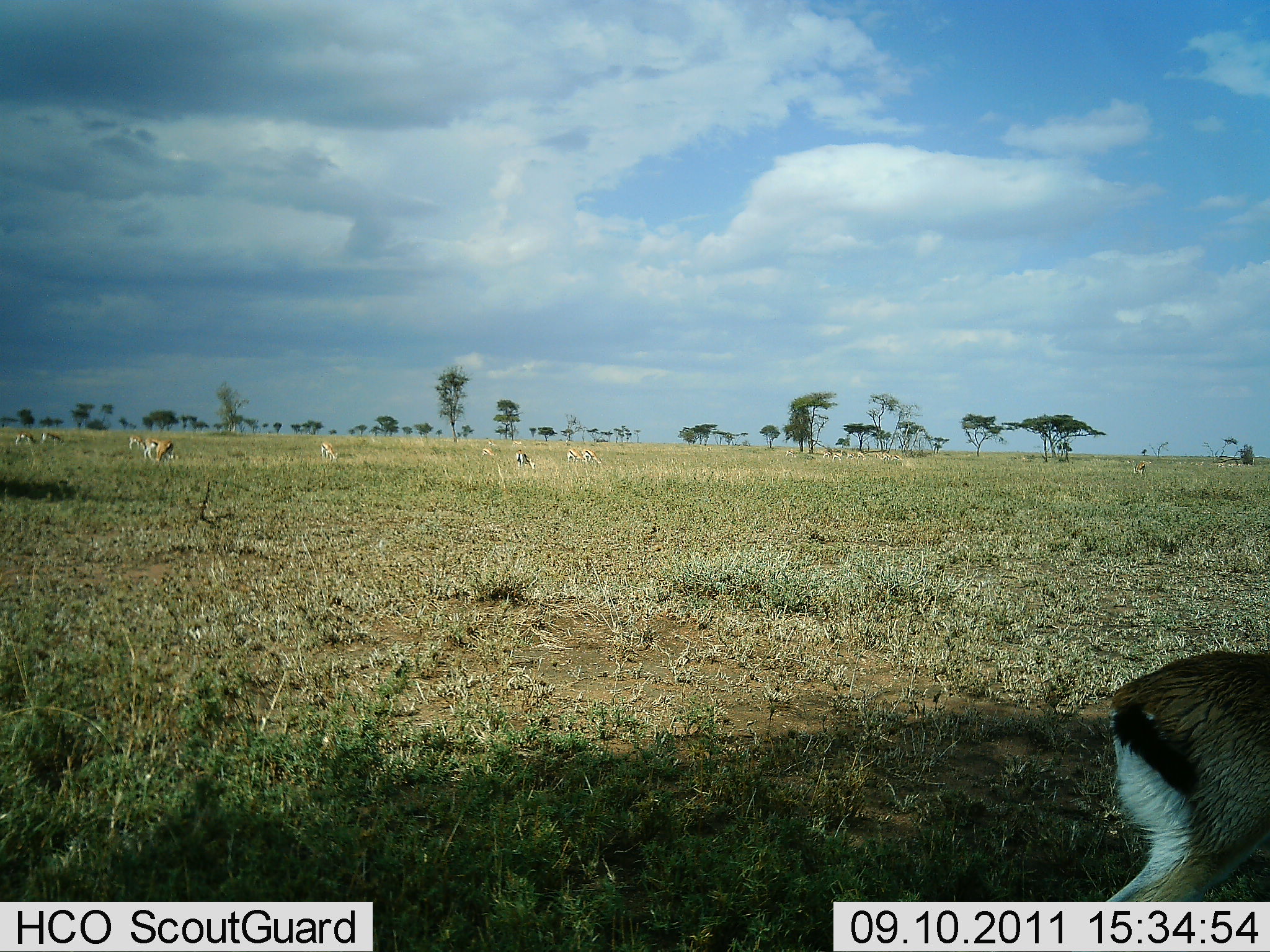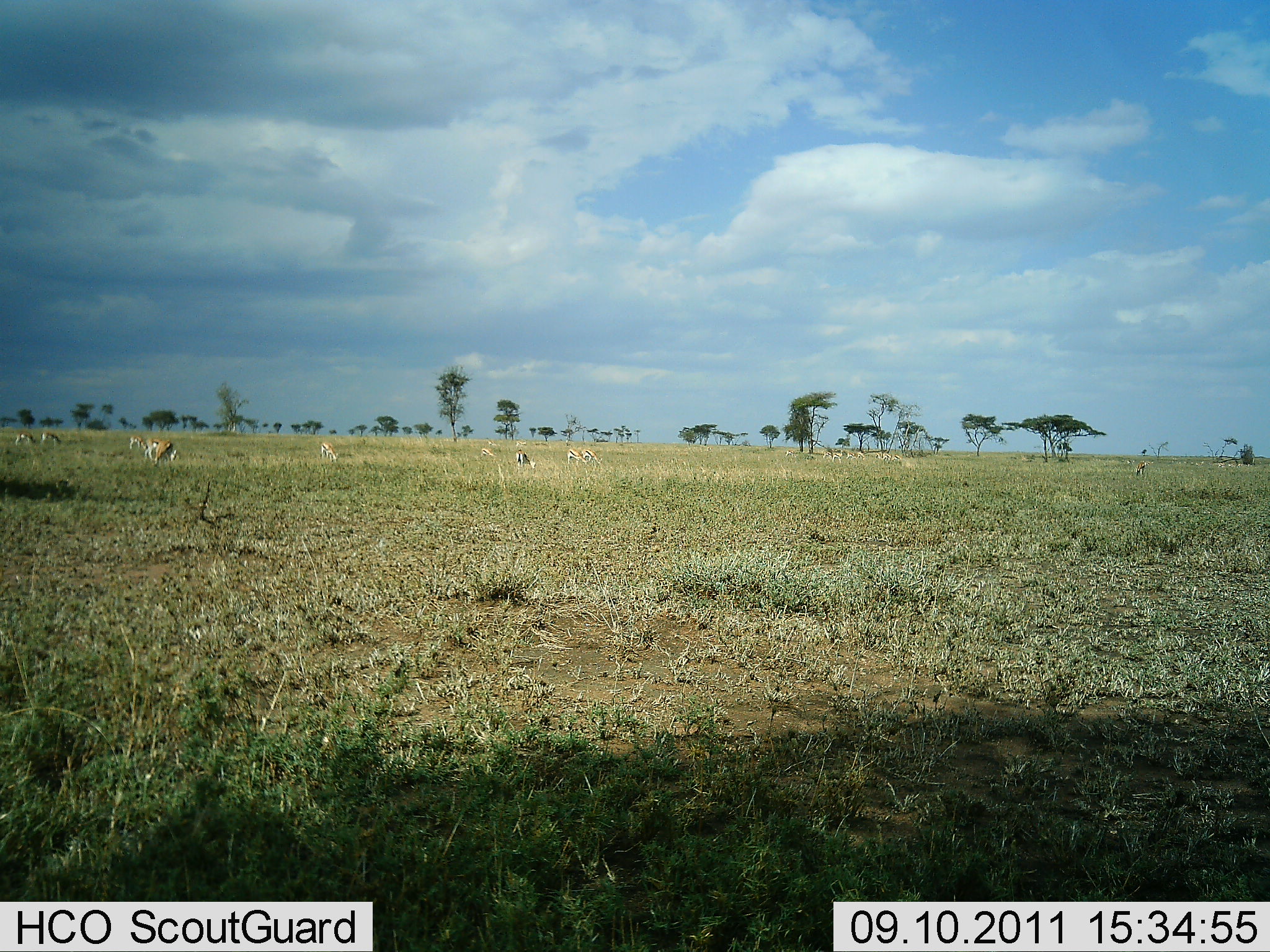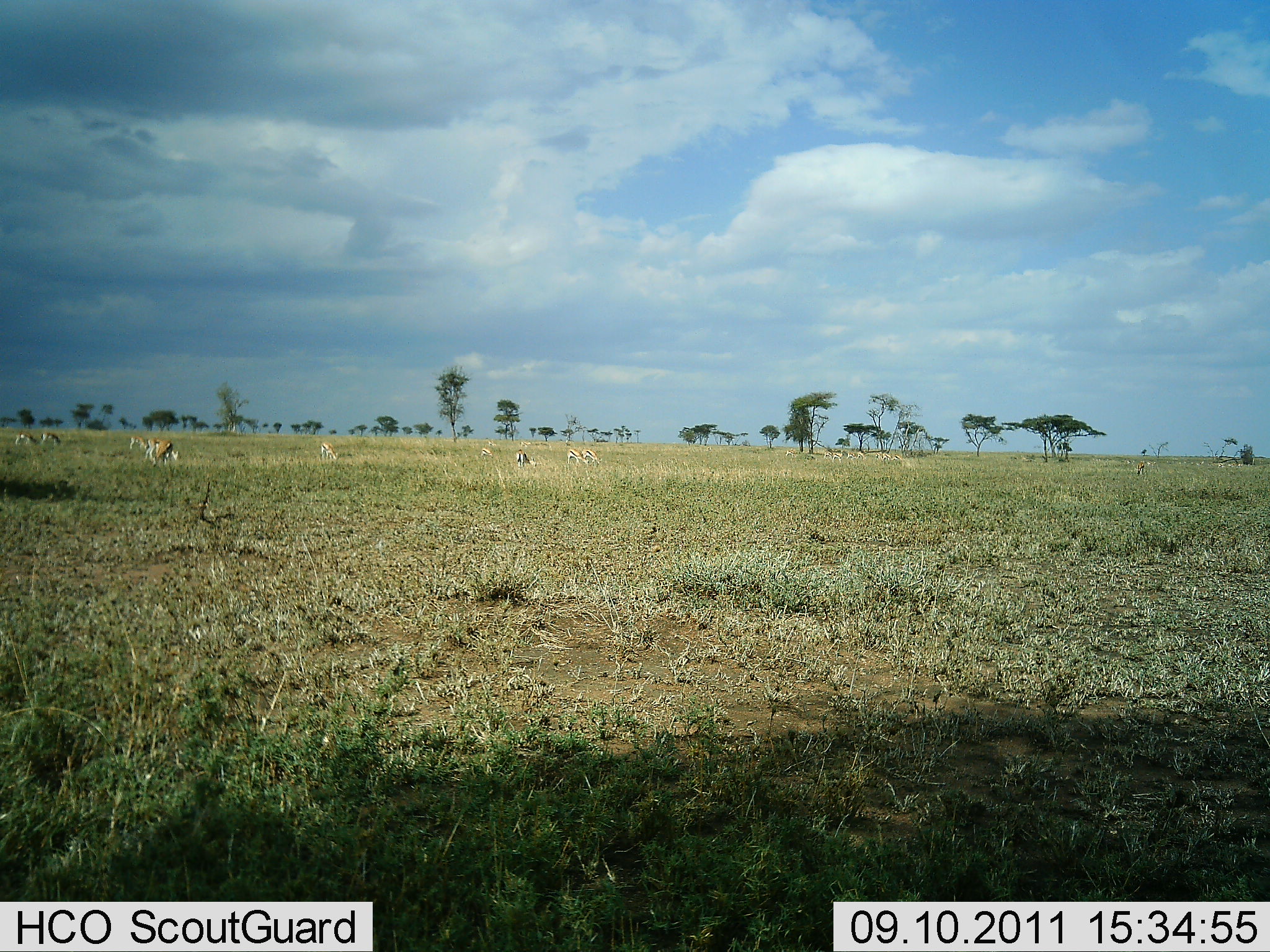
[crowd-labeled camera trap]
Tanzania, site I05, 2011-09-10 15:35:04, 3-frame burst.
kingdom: Animalia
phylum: Chordata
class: Mammalia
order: Artiodactyla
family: Bovidae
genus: Eudorcas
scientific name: Eudorcas thomsonii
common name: thomson's gazelle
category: gazellethomsons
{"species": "gazellethomsons (thomson's gazelle) (Eudorcas thomsonii)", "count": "8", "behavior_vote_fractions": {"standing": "50%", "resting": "0%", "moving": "75%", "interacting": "0%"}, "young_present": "0%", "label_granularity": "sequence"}